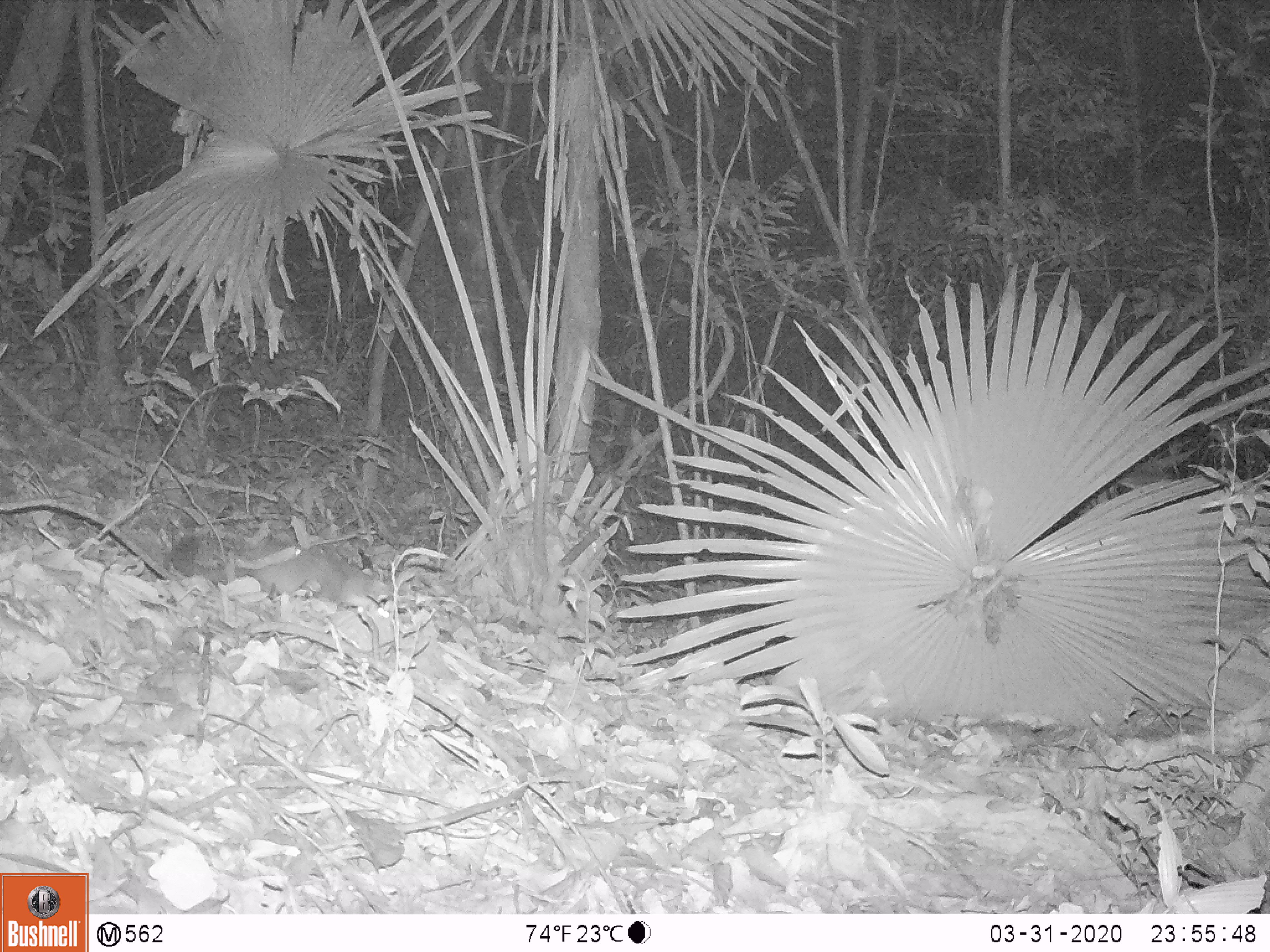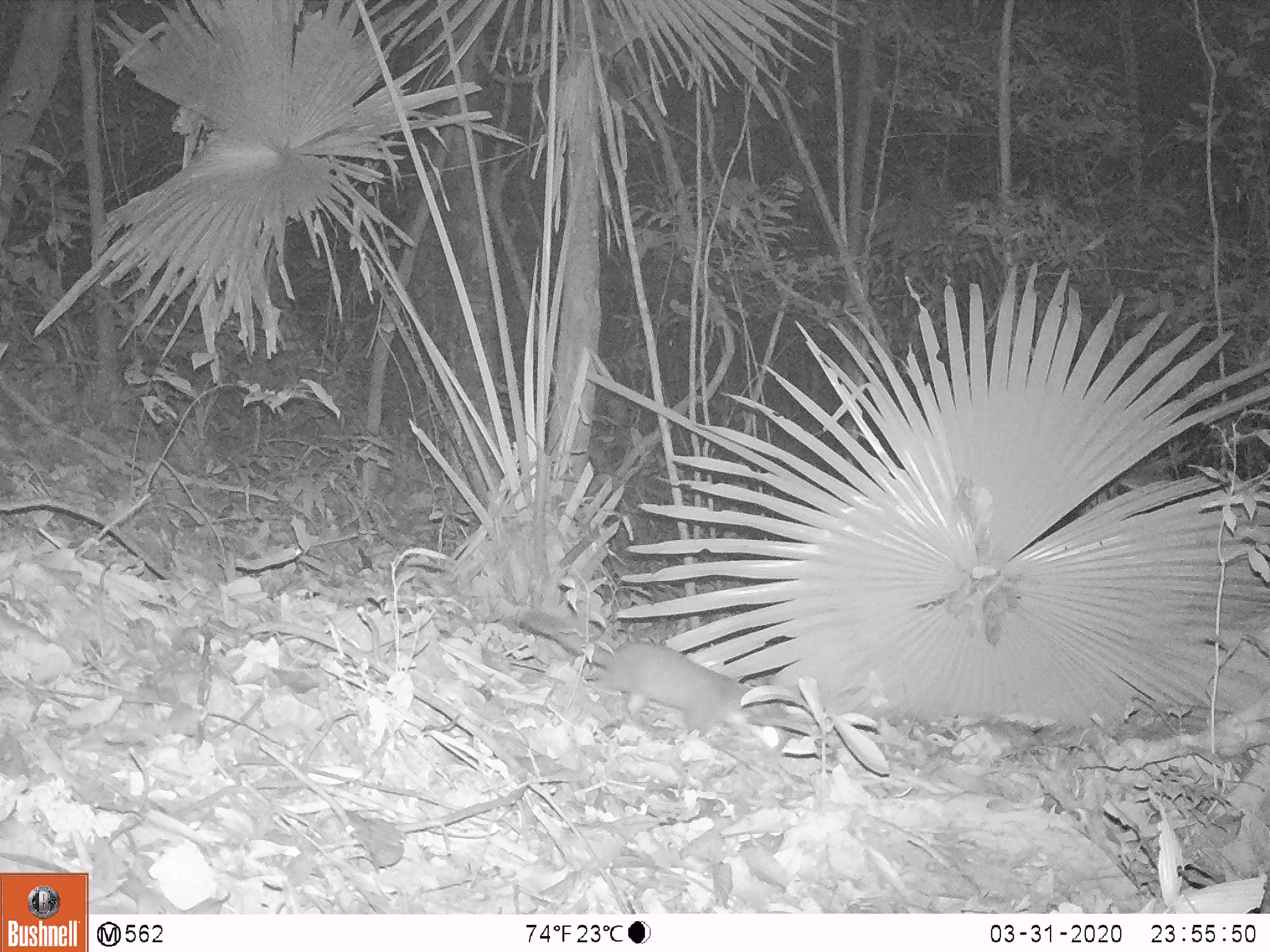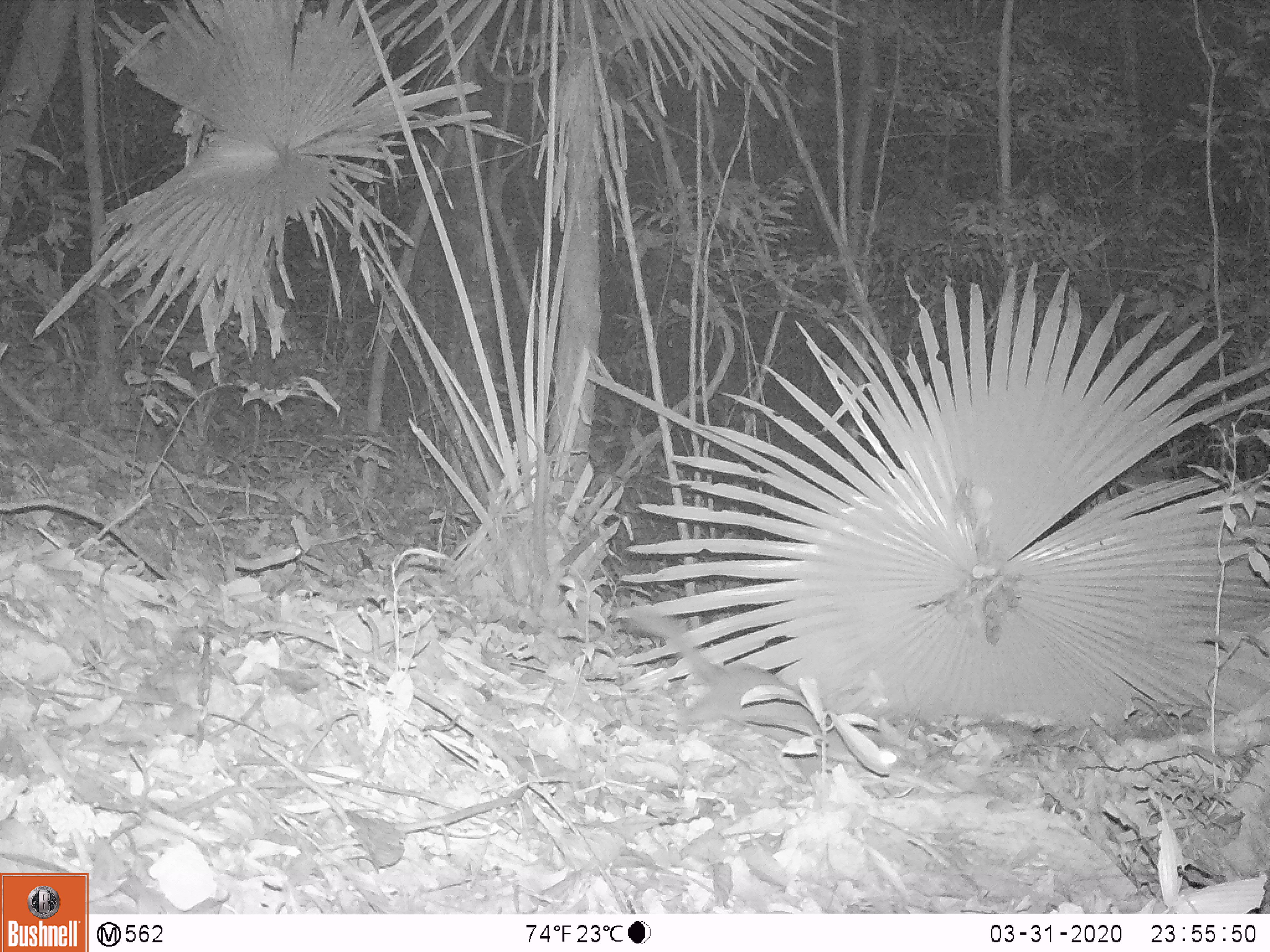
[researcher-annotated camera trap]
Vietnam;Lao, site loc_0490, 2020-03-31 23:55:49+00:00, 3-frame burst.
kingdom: Animalia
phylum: Chordata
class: Mammalia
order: Carnivora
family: Mustelidae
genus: Melogale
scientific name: Melogale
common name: ferret badger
Ferret badger (Melogale). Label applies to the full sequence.